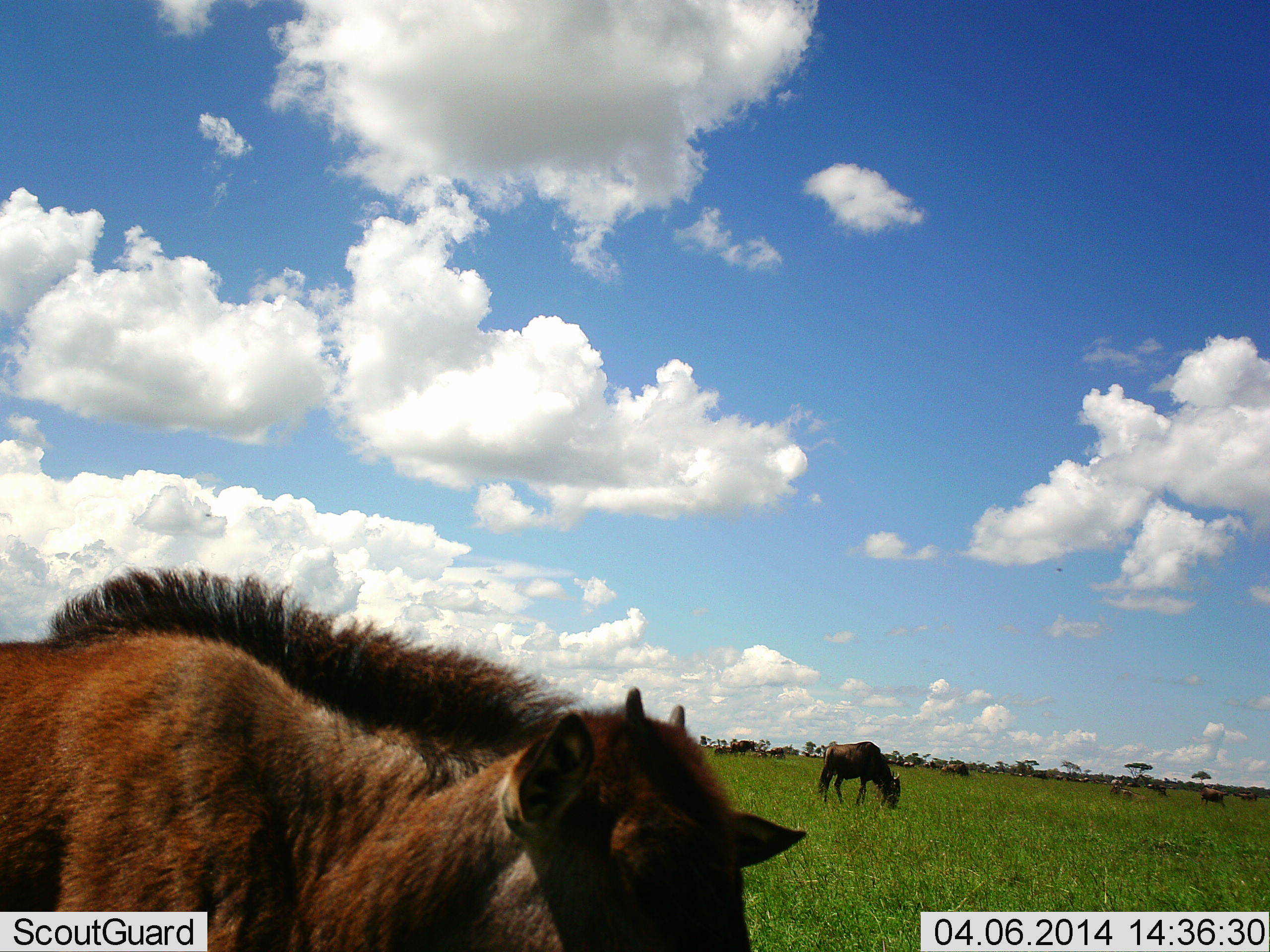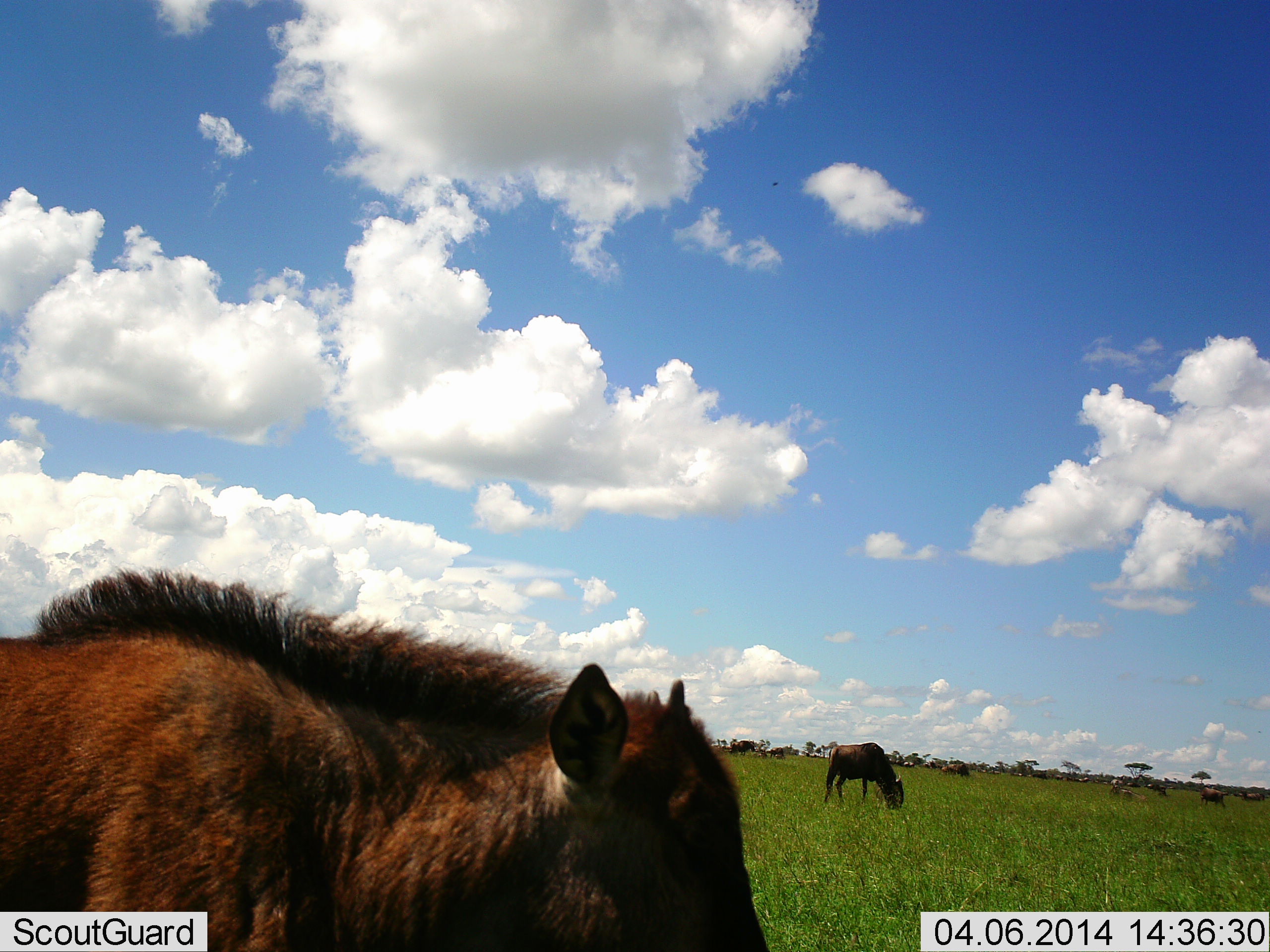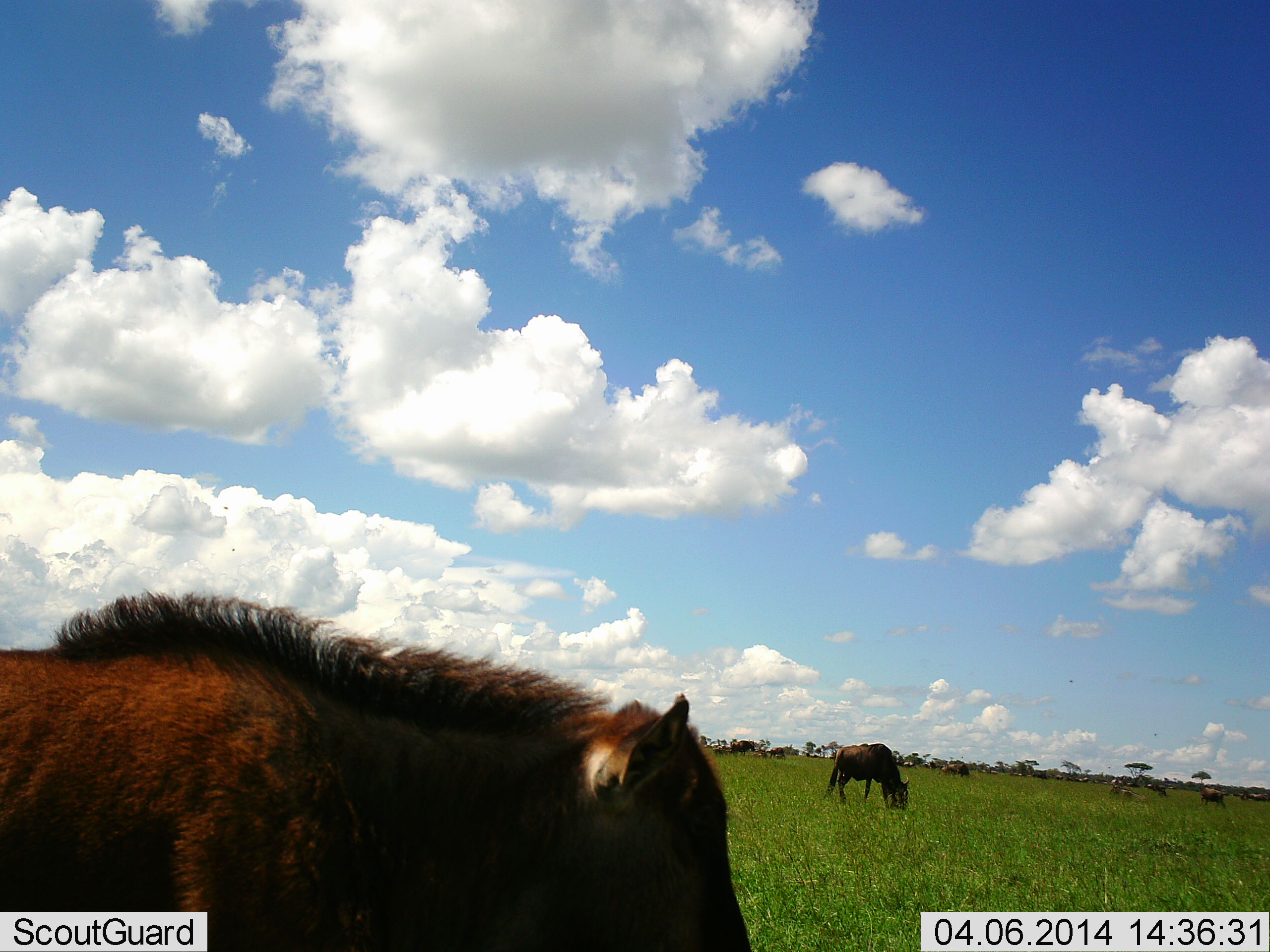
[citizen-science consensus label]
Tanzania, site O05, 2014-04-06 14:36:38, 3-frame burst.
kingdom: Animalia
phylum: Chordata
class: Mammalia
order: Artiodactyla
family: Bovidae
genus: Connochaetes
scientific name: Connochaetes taurinus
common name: blue wildebeest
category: wildebeest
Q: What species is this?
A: Wildebeest (blue wildebeest) (Connochaetes taurinus).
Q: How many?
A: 8.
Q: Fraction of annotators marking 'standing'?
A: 60%.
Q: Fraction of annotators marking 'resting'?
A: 0%.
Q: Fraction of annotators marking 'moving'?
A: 40%.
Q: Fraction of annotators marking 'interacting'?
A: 0%.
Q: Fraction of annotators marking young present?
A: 100%.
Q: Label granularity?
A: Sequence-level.